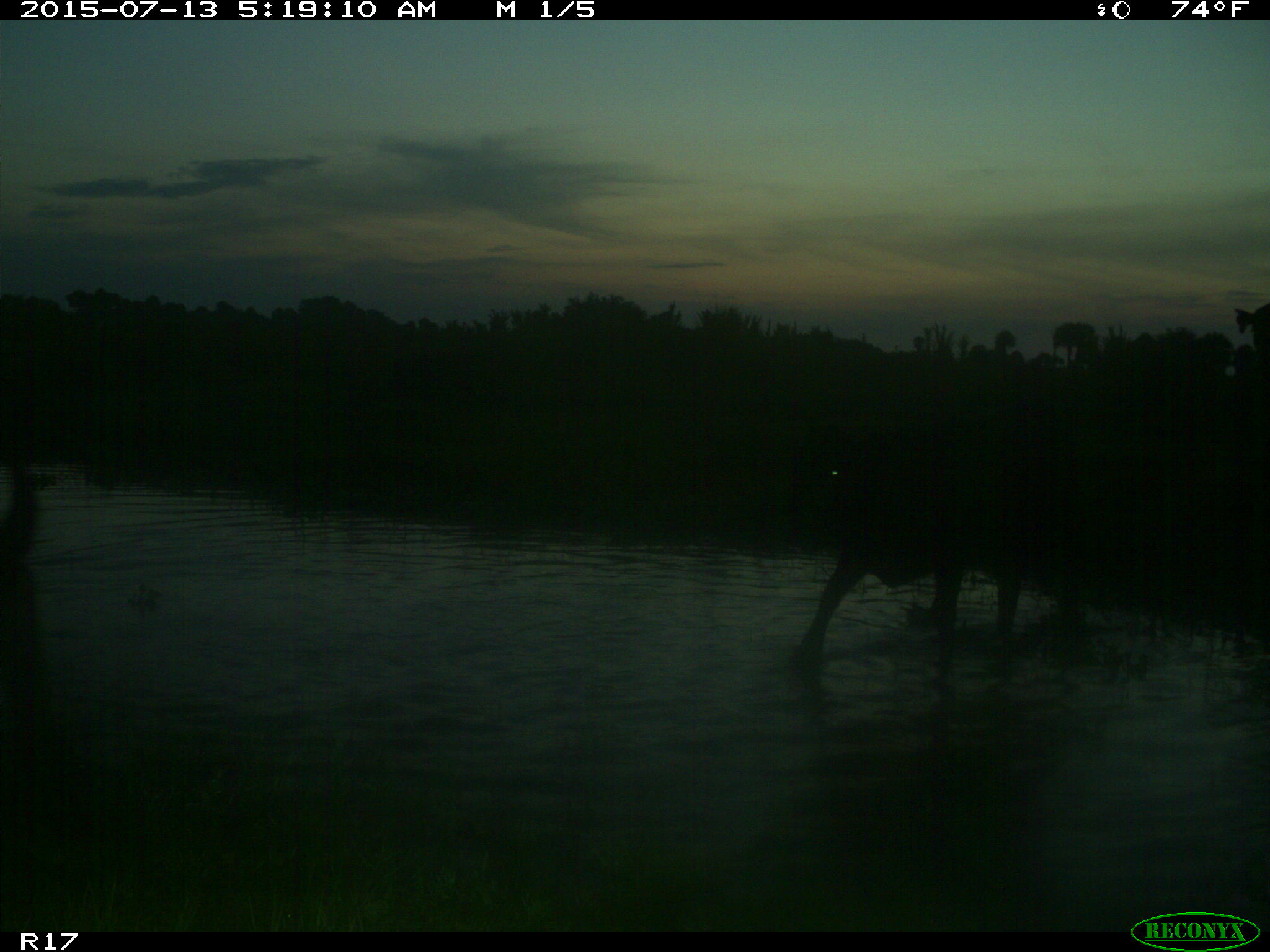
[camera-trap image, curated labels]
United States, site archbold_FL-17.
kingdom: Animalia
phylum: Chordata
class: Mammalia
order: Artiodactyla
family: Bovidae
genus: Bos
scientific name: Bos taurus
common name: domestic cow